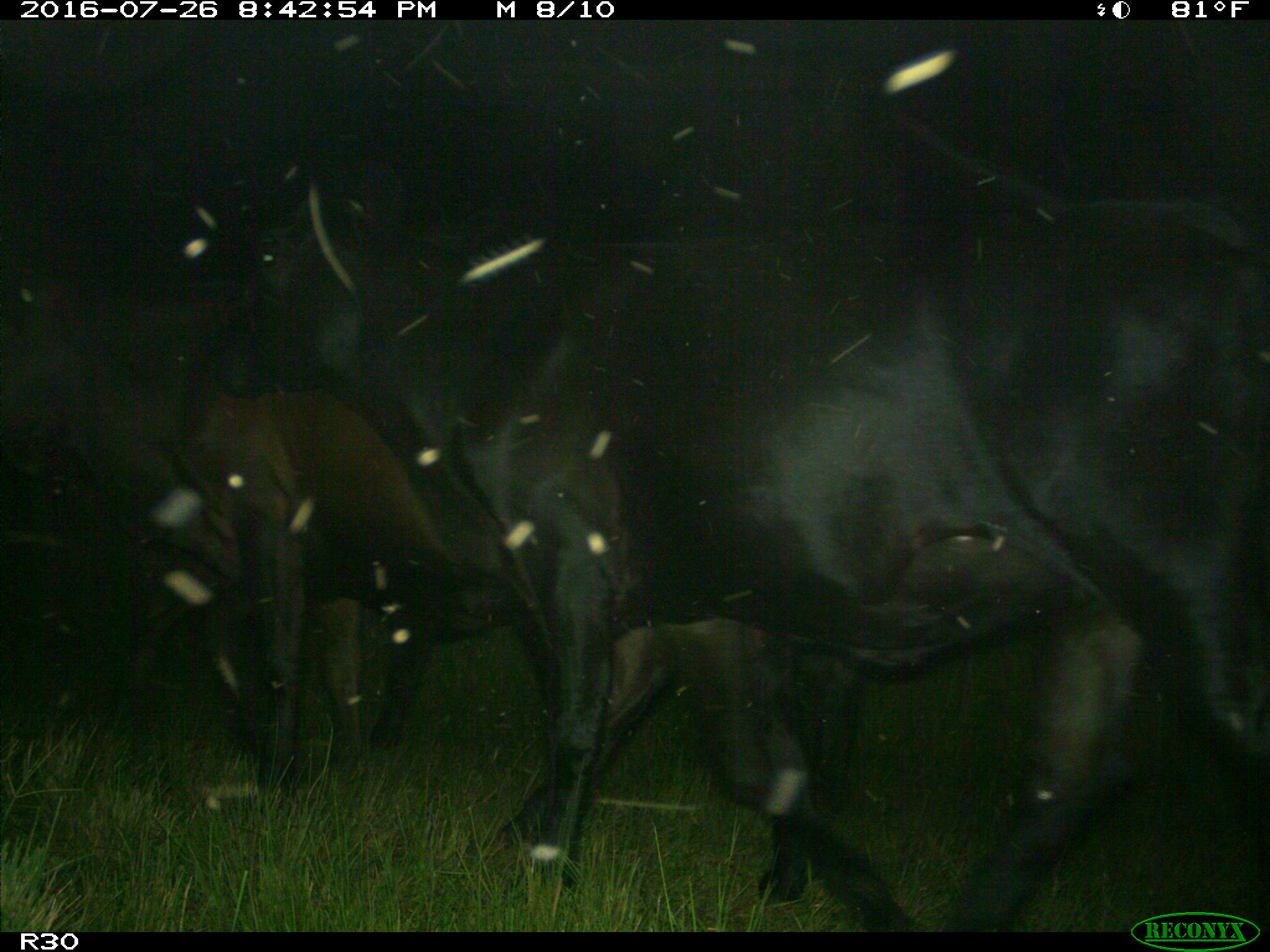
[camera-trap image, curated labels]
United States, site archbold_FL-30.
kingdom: Animalia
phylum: Chordata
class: Mammalia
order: Artiodactyla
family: Bovidae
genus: Bos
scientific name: Bos taurus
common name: domestic cow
Bos taurus (domestic cow).